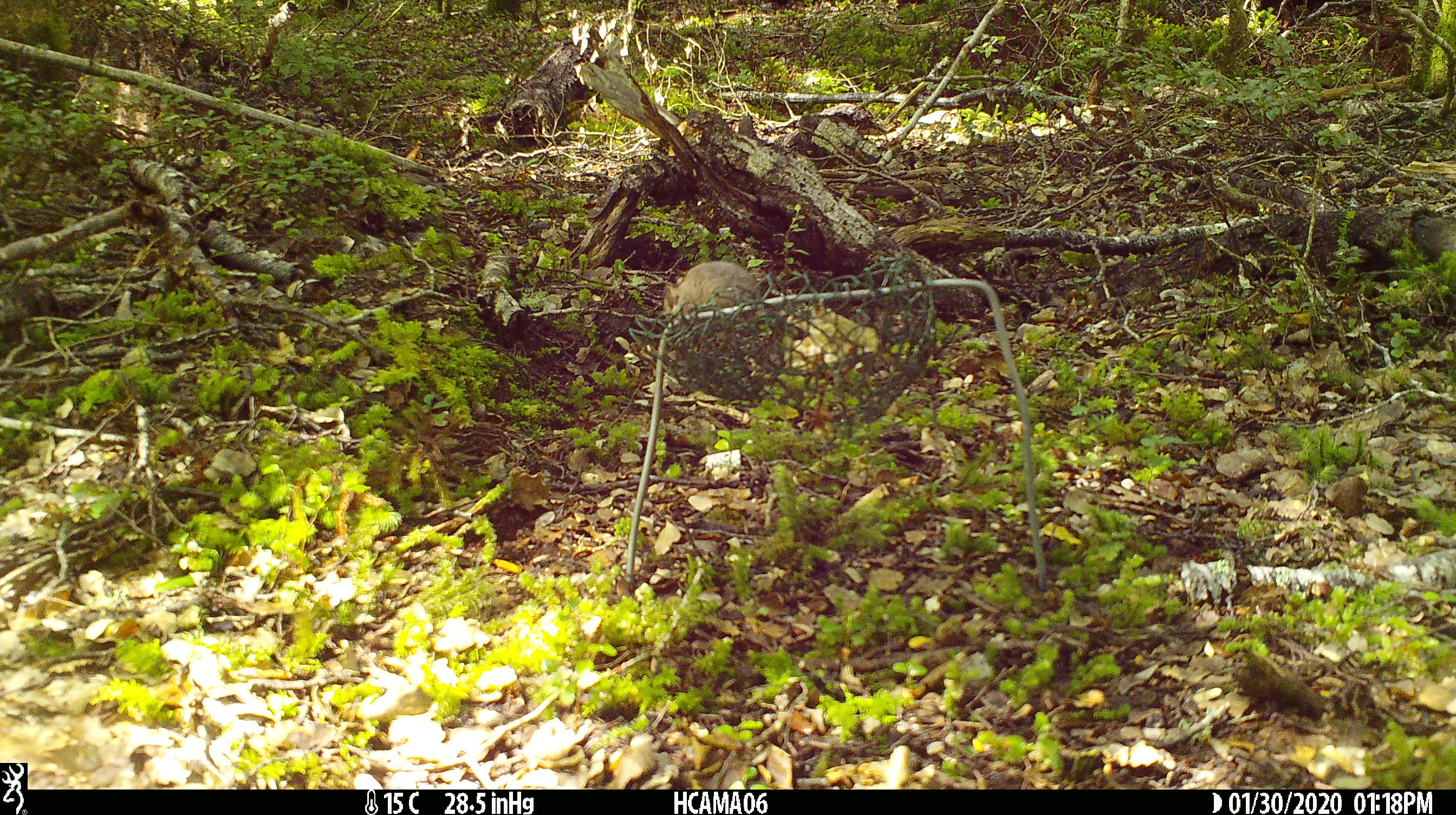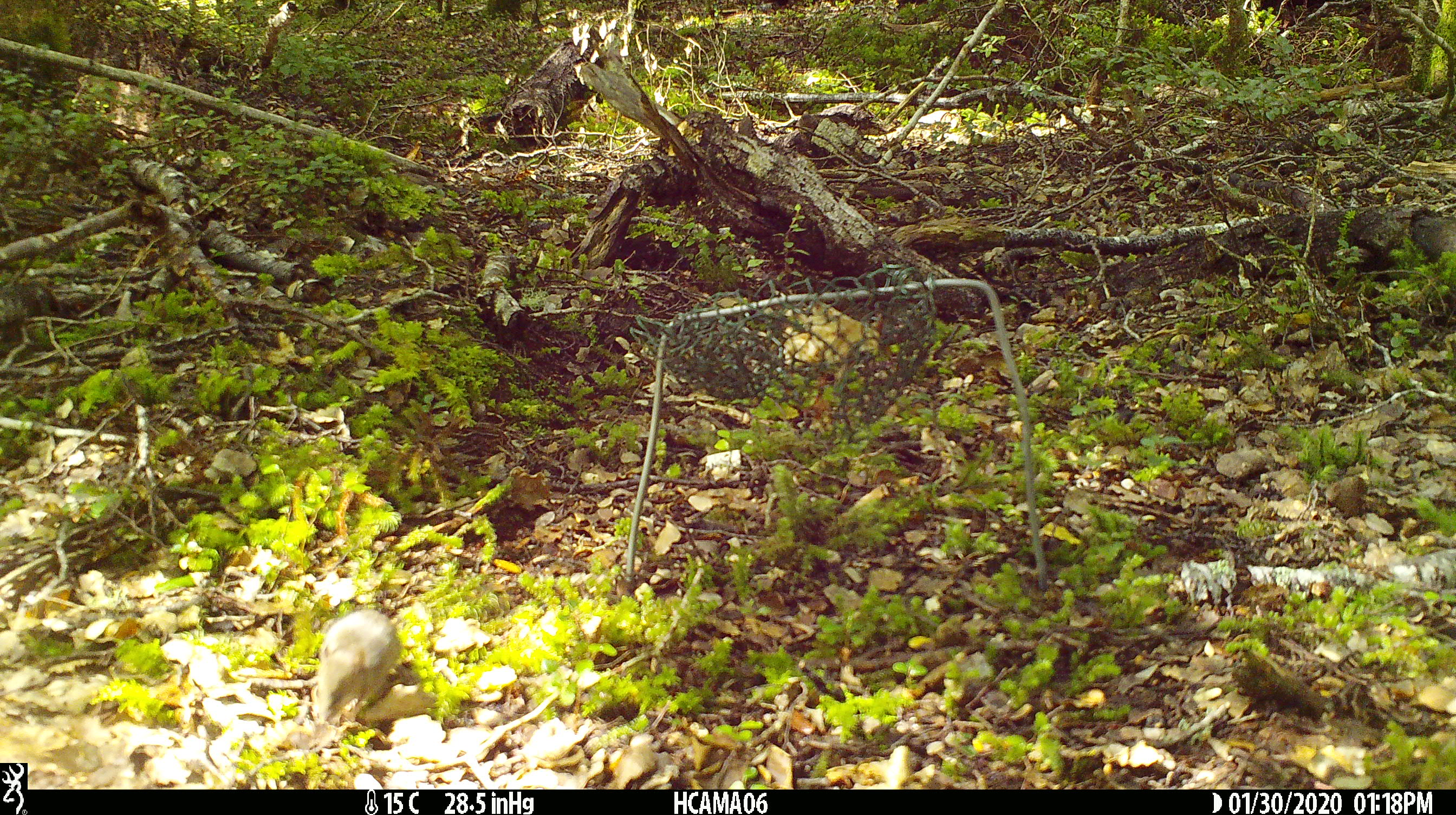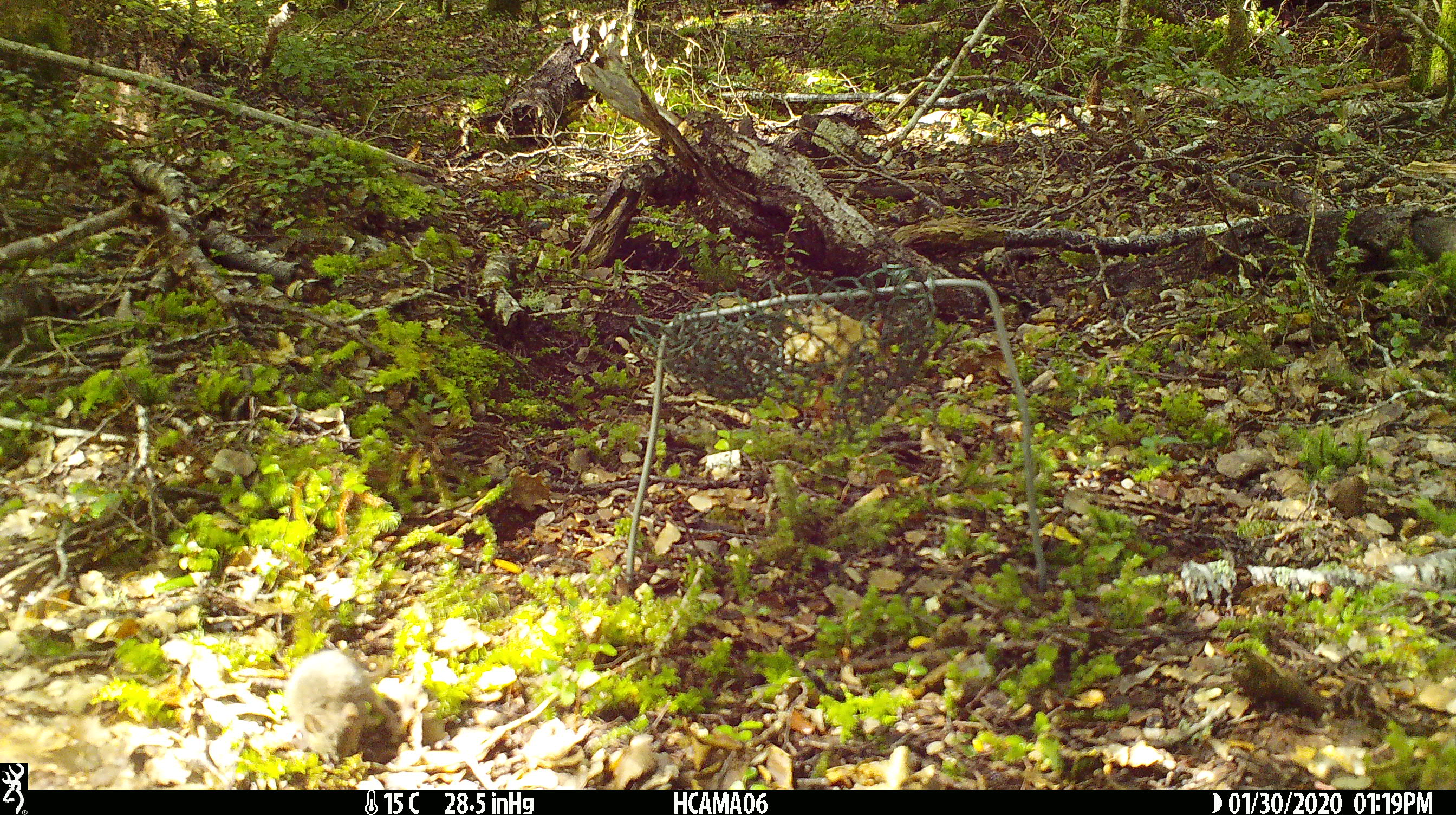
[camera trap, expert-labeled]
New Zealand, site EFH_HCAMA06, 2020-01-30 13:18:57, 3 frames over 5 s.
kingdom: Animalia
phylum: Chordata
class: Mammalia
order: Rodentia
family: Muridae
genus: Mus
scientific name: Mus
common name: mouse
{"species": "mouse (Mus)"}